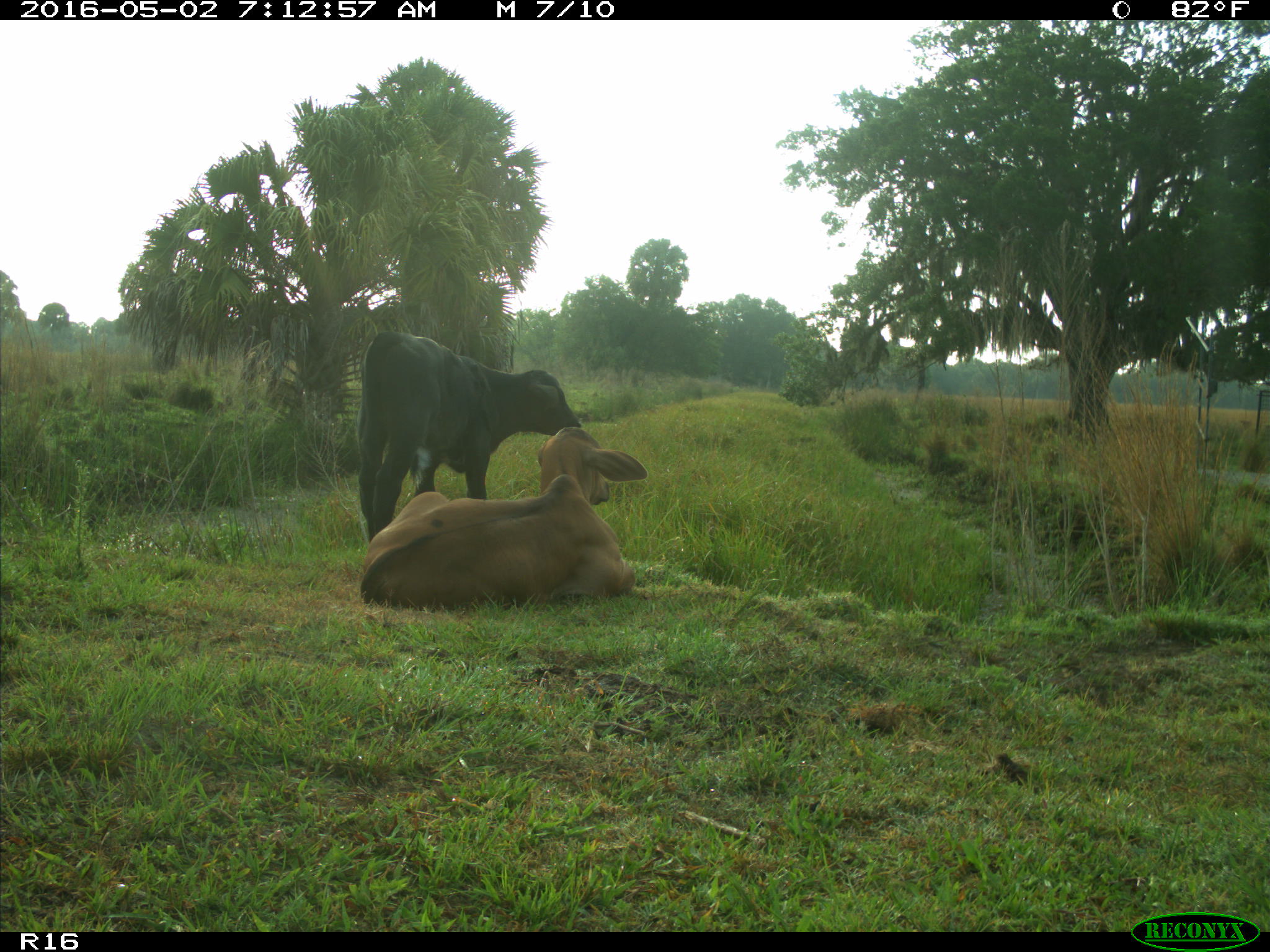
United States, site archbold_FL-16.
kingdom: Animalia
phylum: Chordata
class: Mammalia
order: Artiodactyla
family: Bovidae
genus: Bos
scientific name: Bos taurus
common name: domestic cow